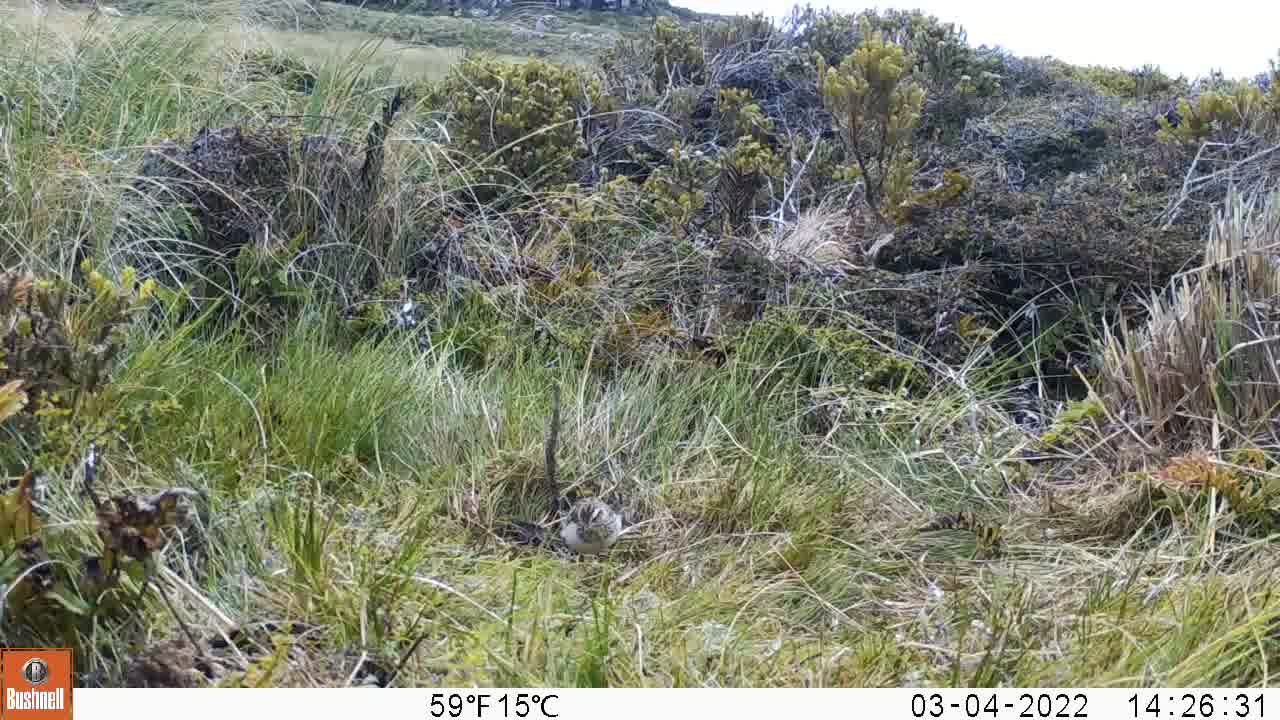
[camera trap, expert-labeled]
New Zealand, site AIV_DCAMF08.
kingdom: Animalia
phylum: Chordata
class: Aves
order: Passeriformes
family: Motacillidae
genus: Anthus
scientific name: Anthus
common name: pipit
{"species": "pipit (Anthus)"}